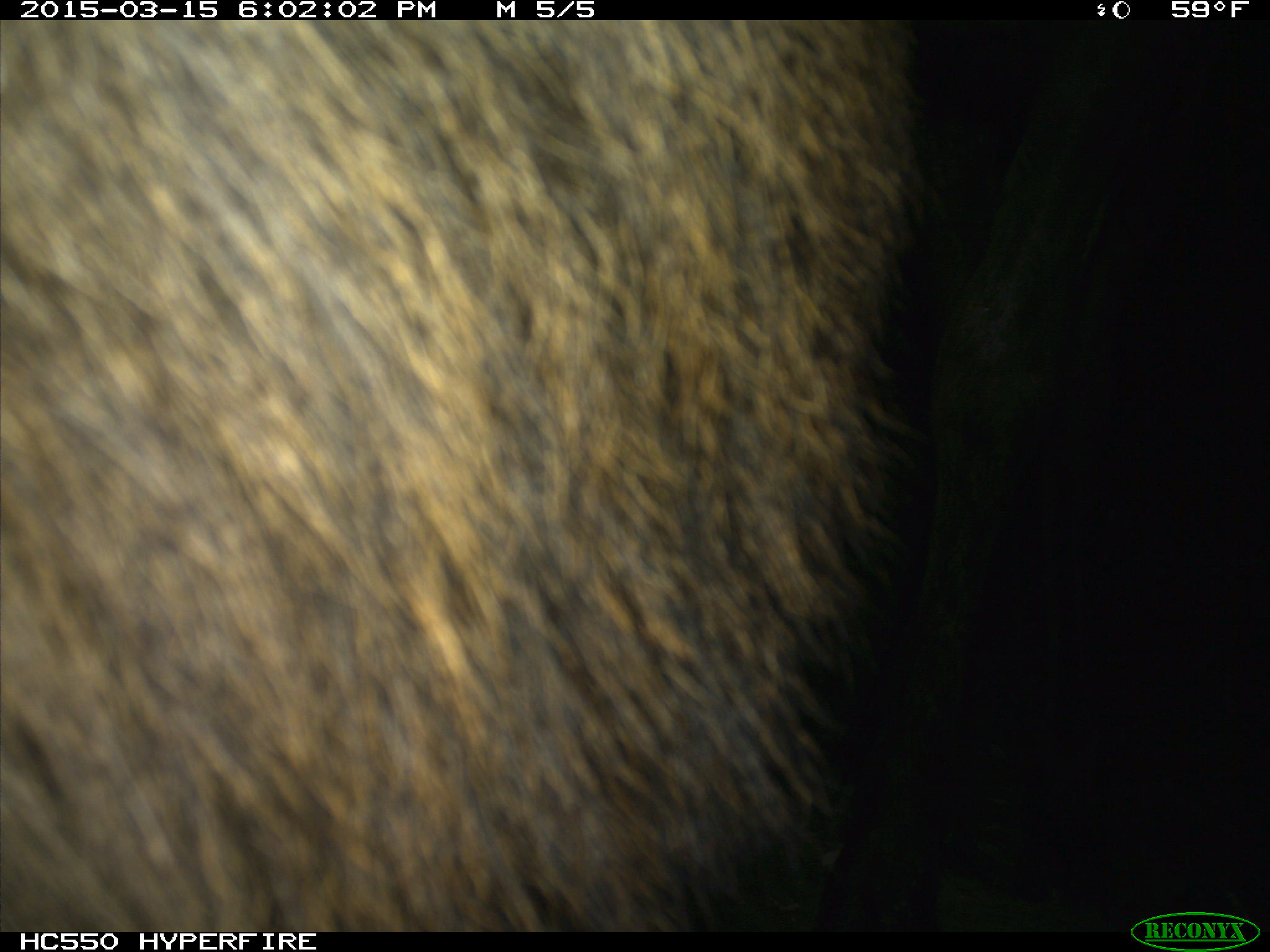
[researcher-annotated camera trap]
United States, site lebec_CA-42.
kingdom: Animalia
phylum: Chordata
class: Mammalia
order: Artiodactyla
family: Cervidae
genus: Cervus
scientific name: Cervus canadensis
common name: elk